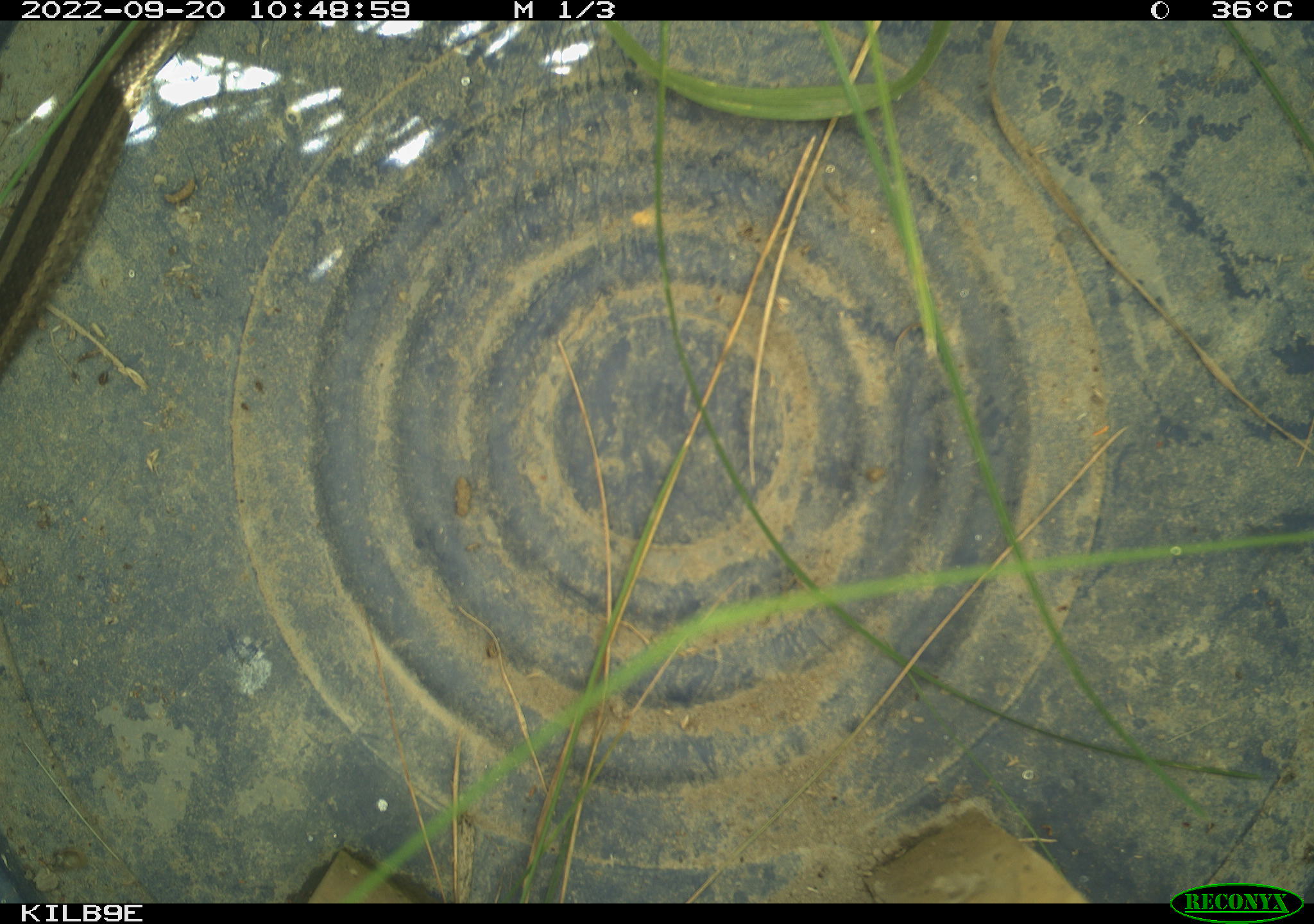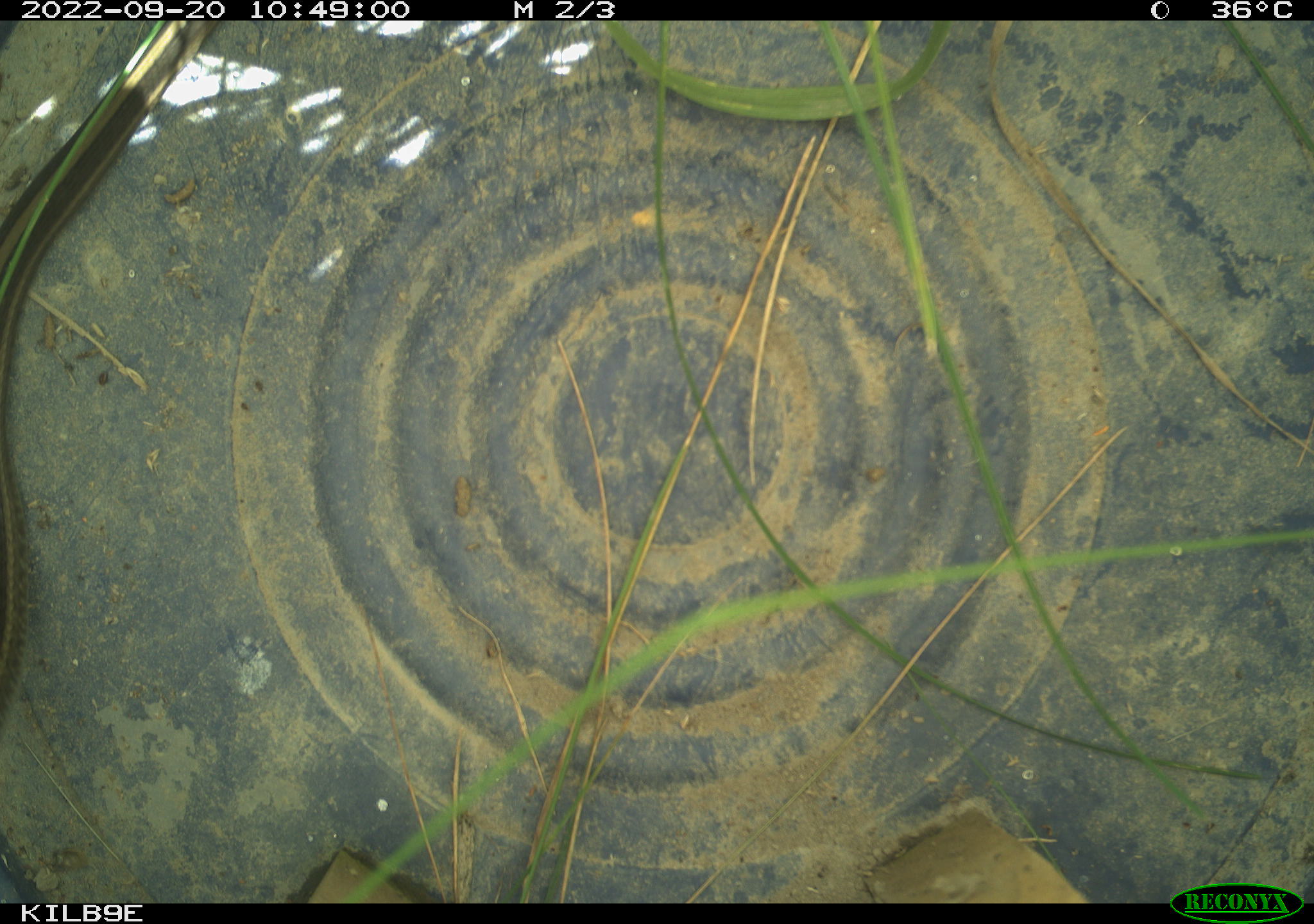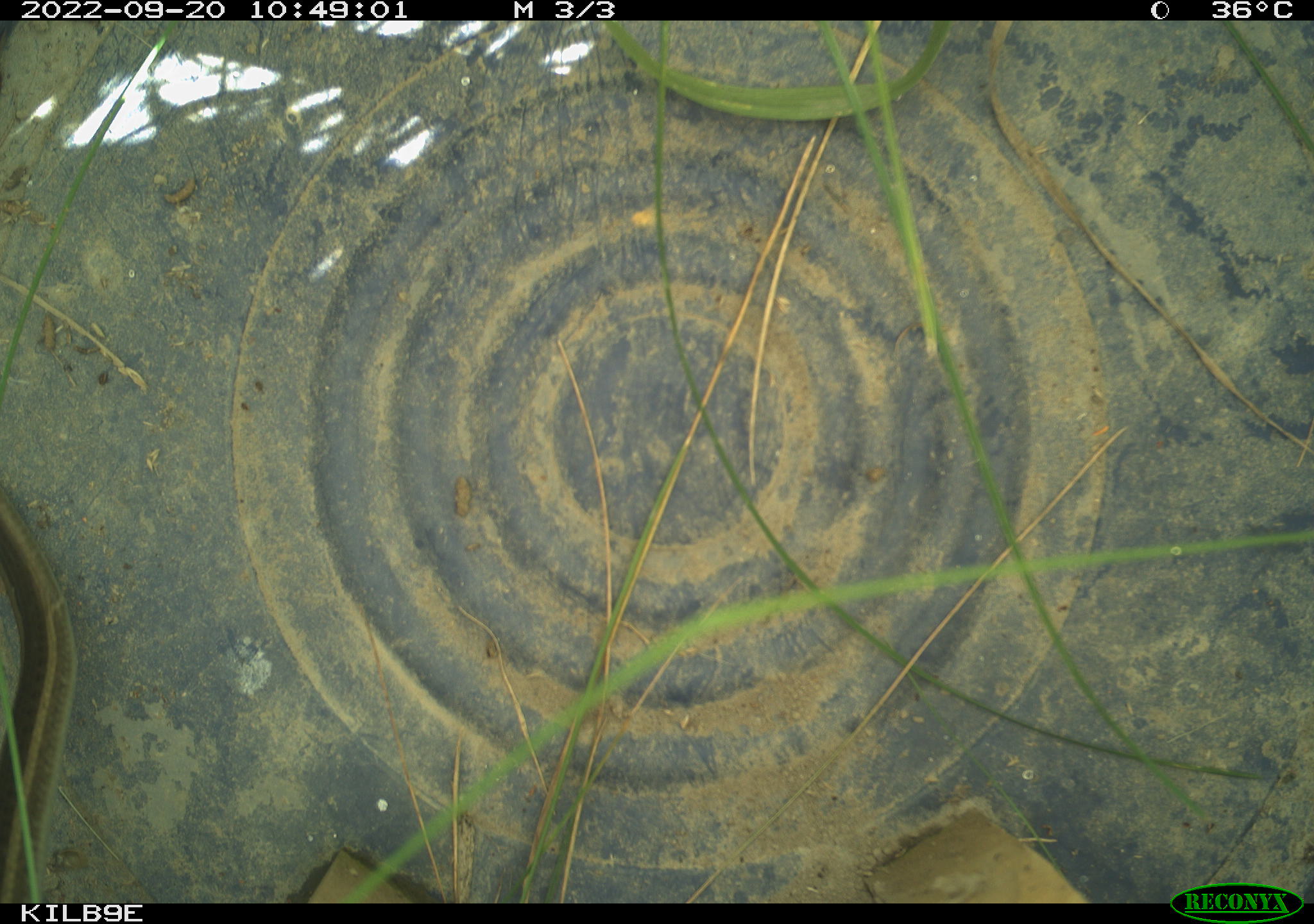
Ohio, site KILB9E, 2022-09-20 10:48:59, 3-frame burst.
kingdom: Animalia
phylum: Chordata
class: Reptilia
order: Squamata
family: Colubridae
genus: Thamnophis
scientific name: Thamnophis sirtalis sirtalis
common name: eastern gartersnake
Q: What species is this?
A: Eastern gartersnake (Thamnophis sirtalis sirtalis).